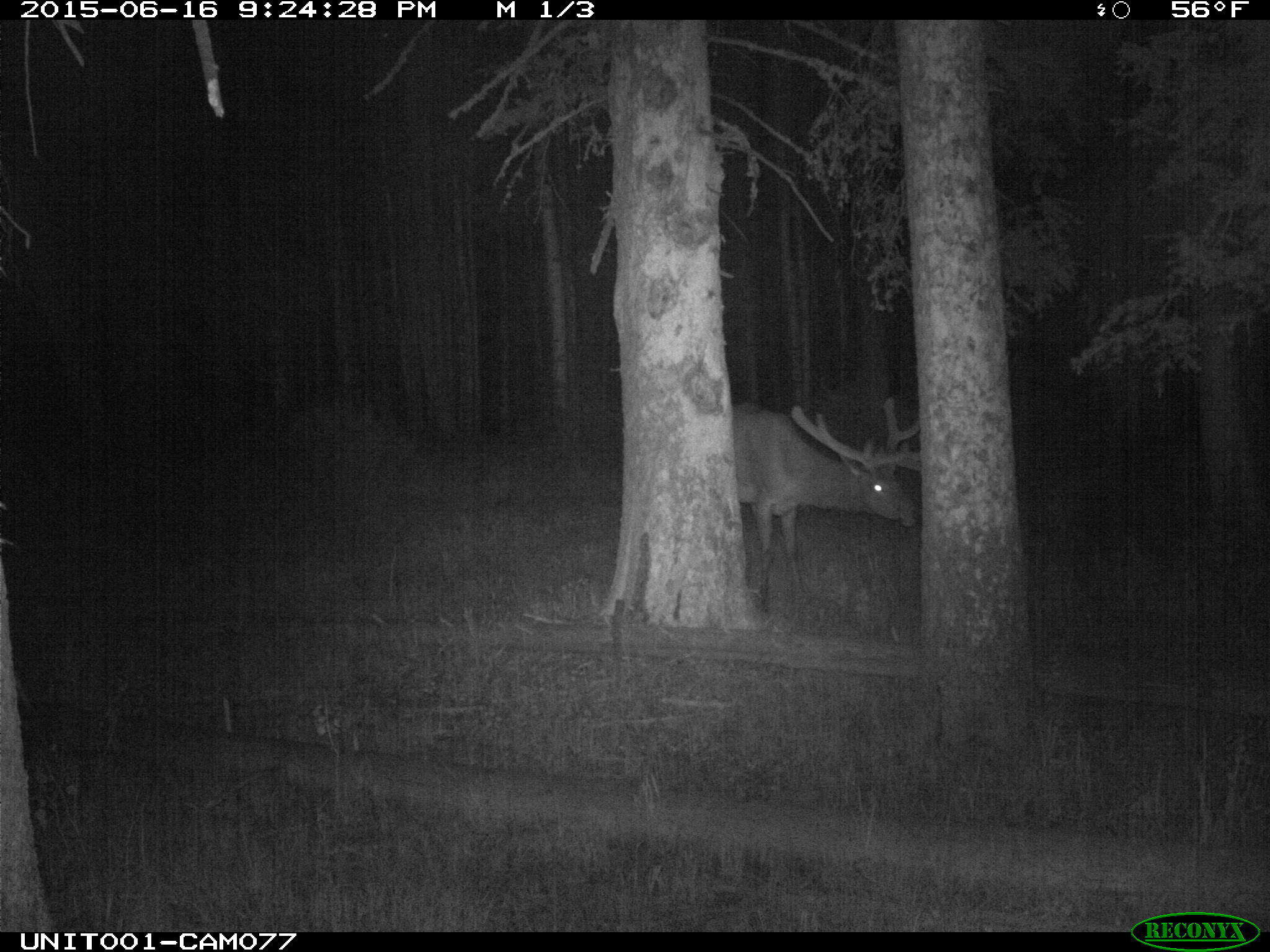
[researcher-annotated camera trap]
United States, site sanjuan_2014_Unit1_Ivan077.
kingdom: Animalia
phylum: Chordata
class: Mammalia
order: Artiodactyla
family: Cervidae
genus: Cervus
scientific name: Cervus elaphus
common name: red deer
Cervus elaphus (red deer).